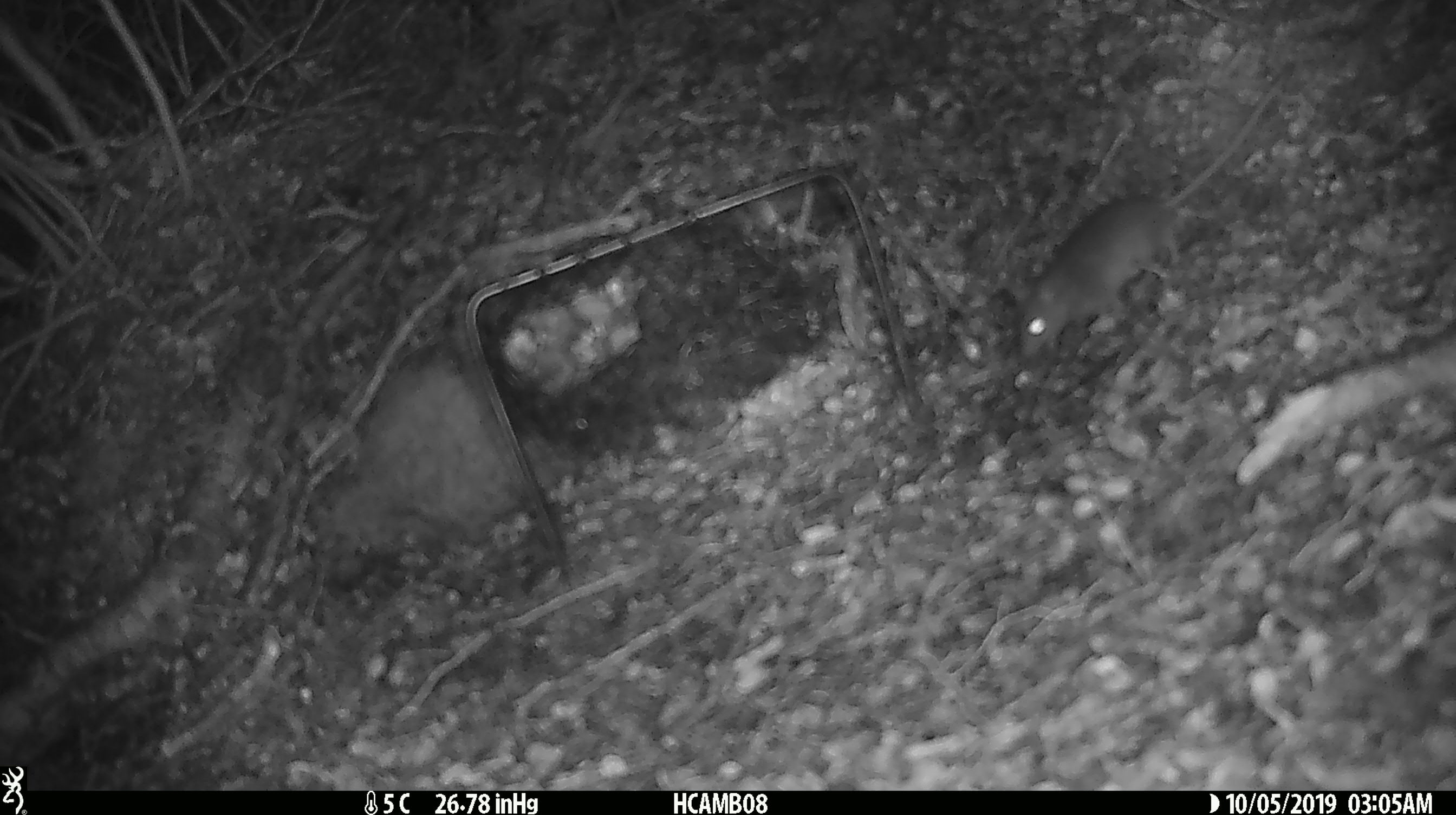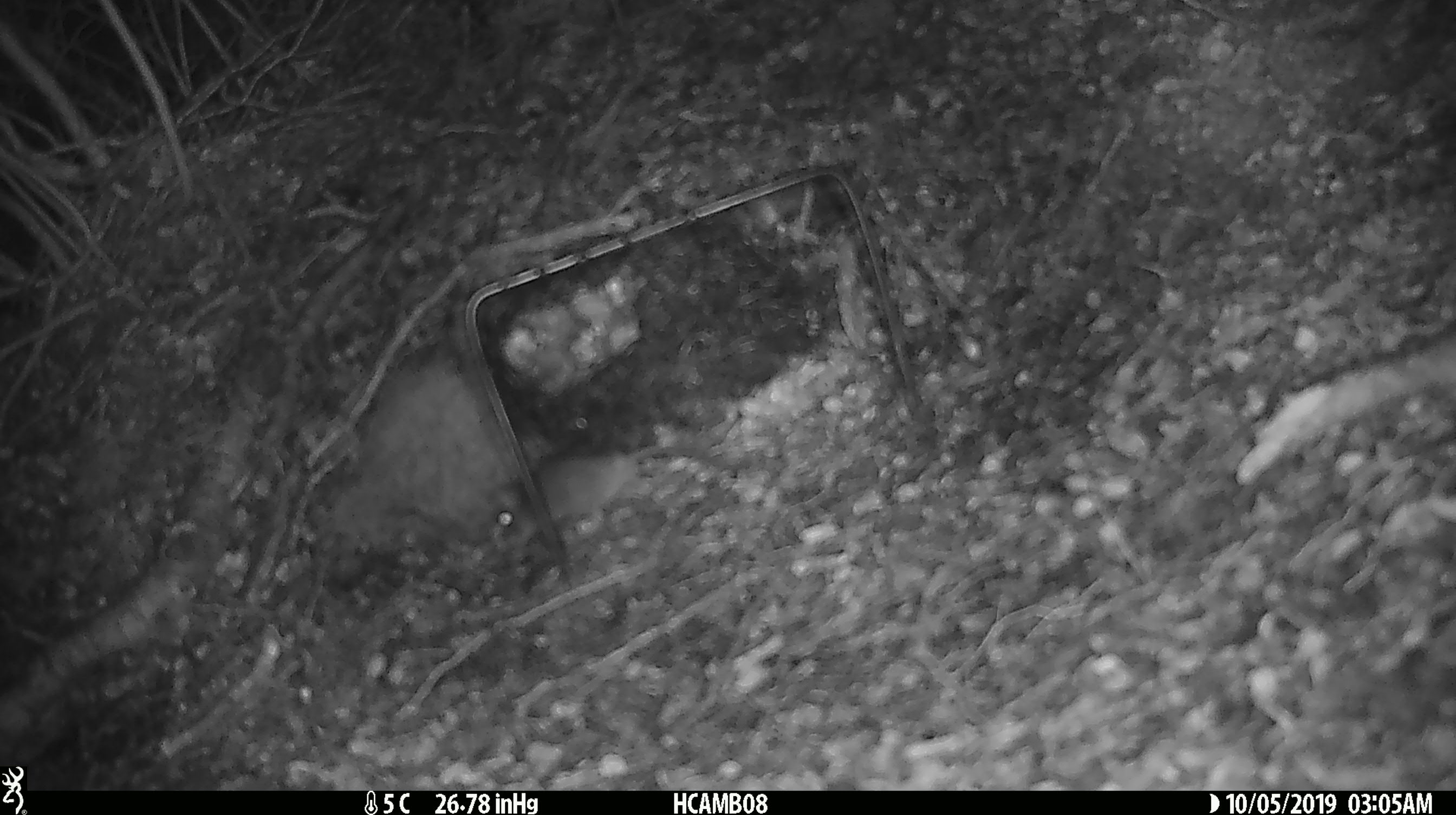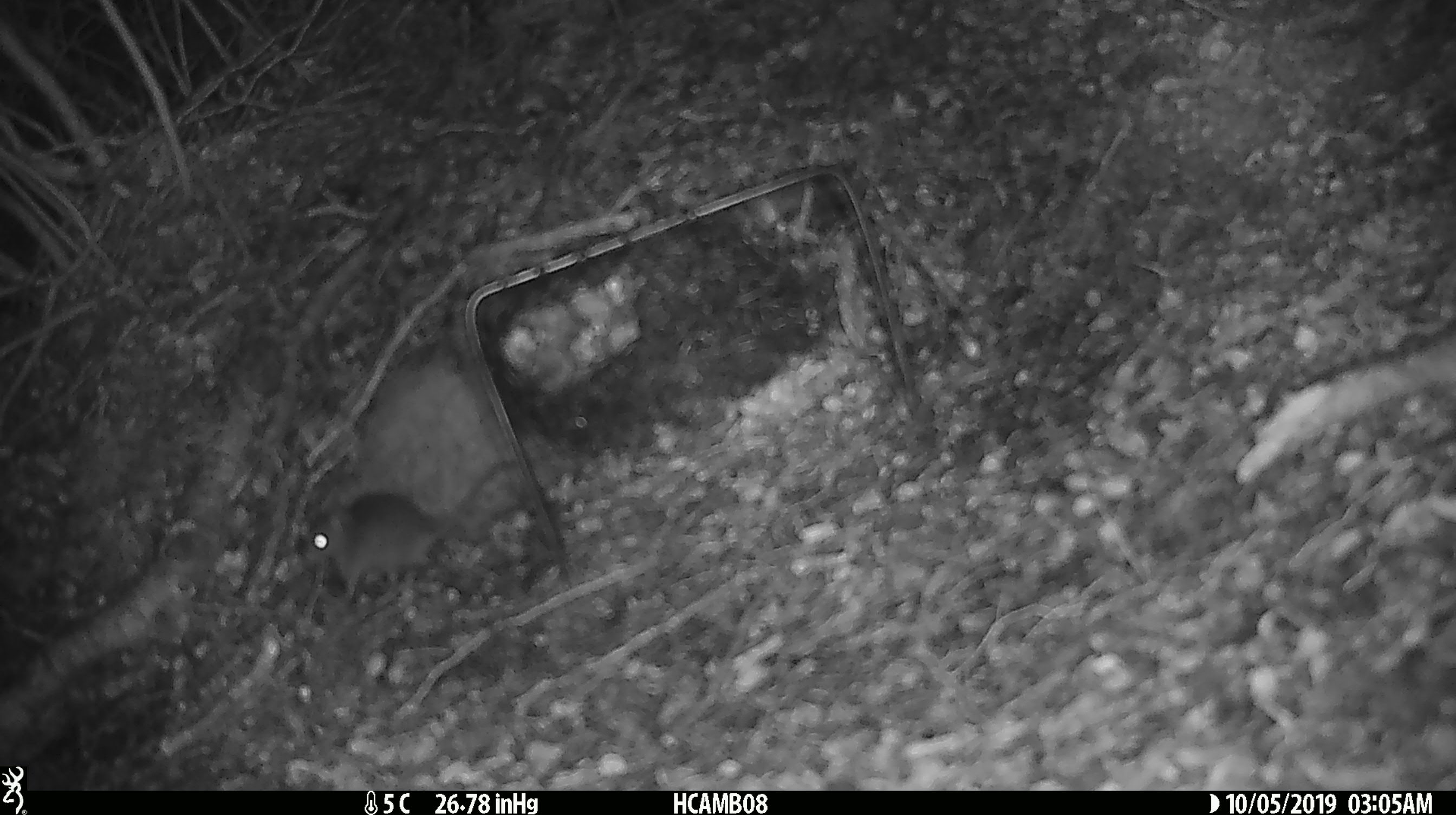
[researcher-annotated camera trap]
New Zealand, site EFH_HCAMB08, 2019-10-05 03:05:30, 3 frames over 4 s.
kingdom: Animalia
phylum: Chordata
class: Mammalia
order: Rodentia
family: Muridae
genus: Mus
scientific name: Mus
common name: mouse